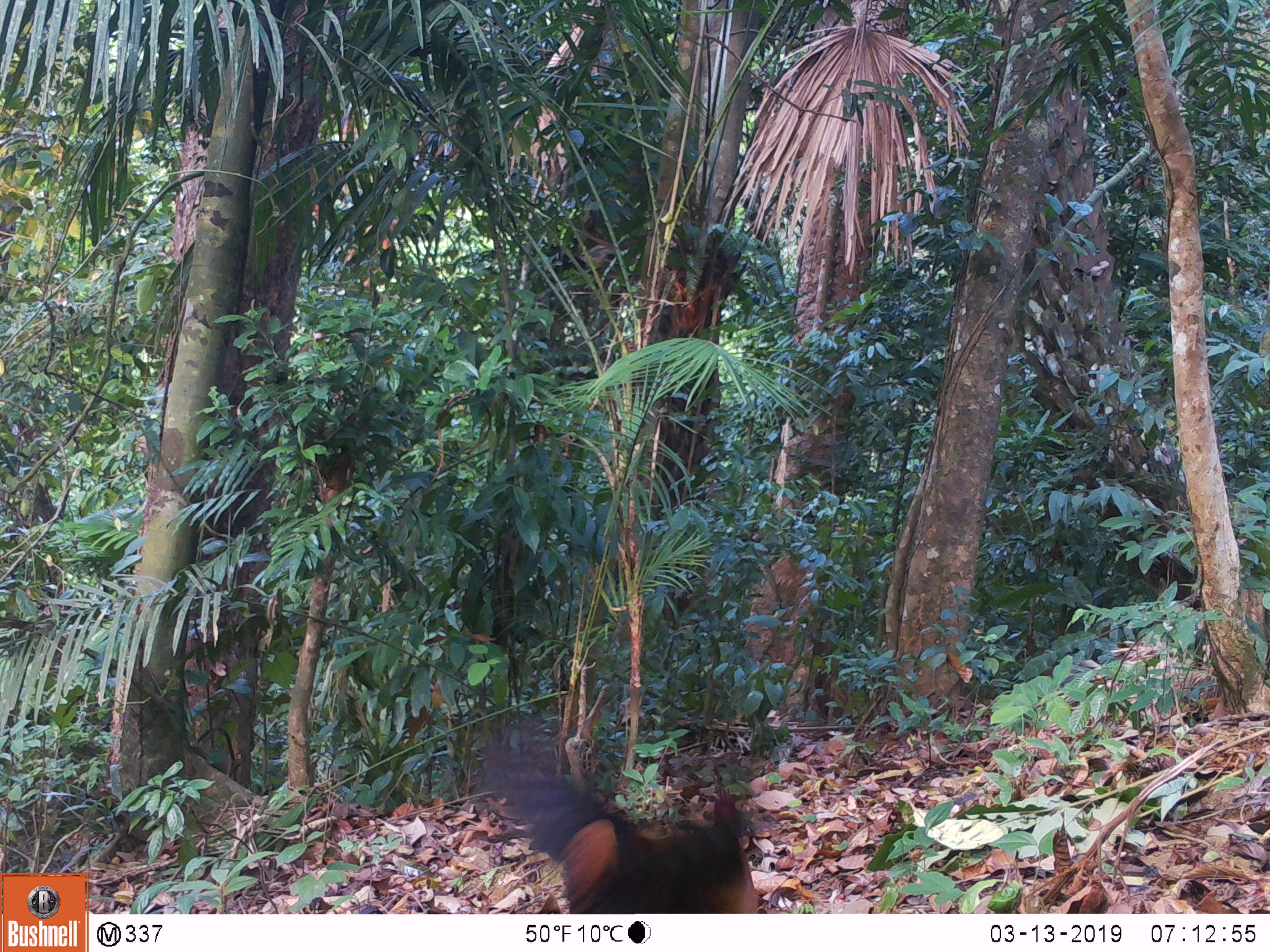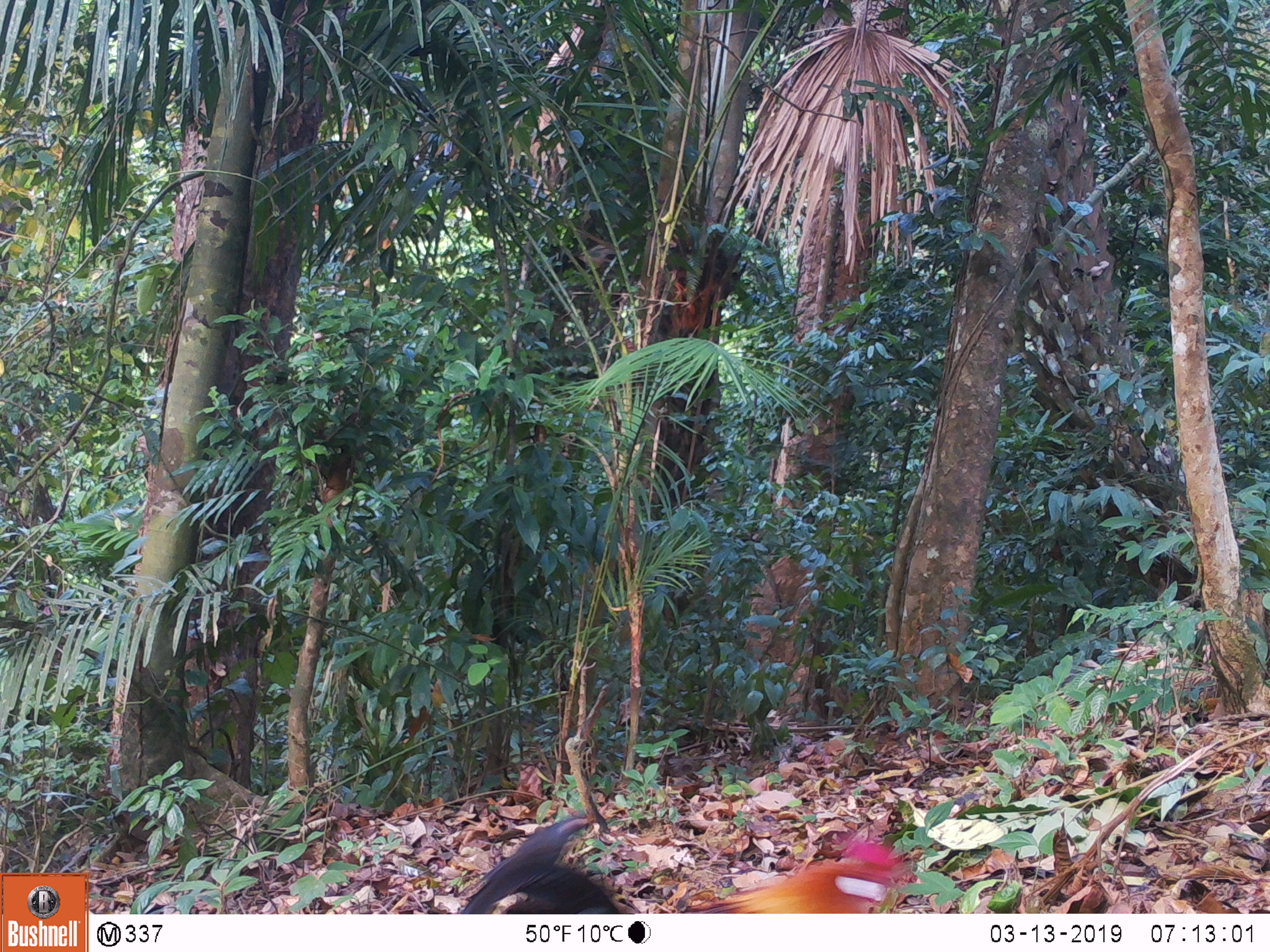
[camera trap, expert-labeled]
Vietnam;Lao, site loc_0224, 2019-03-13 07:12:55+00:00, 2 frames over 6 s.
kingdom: Animalia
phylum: Chordata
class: Aves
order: Galliformes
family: Phasianidae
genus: Gallus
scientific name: Gallus gallus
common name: red junglefowl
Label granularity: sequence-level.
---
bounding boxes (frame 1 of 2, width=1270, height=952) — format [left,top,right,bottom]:
red junglefowl: [481,712,757,914]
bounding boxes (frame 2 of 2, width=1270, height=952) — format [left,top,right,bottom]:
red junglefowl: [461,813,916,914]